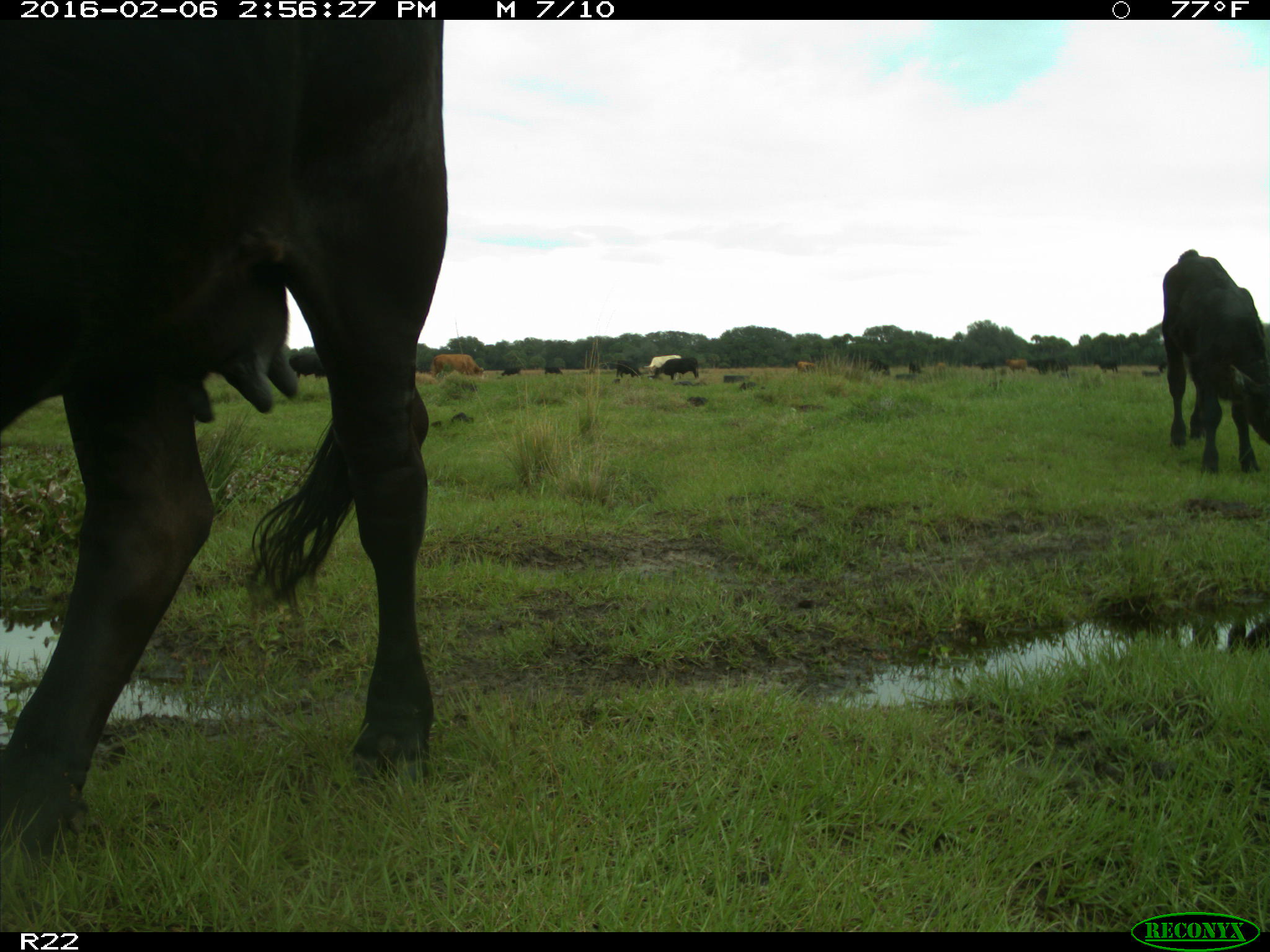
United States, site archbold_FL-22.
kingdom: Animalia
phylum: Chordata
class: Mammalia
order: Artiodactyla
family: Bovidae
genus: Bos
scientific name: Bos taurus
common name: domestic cow